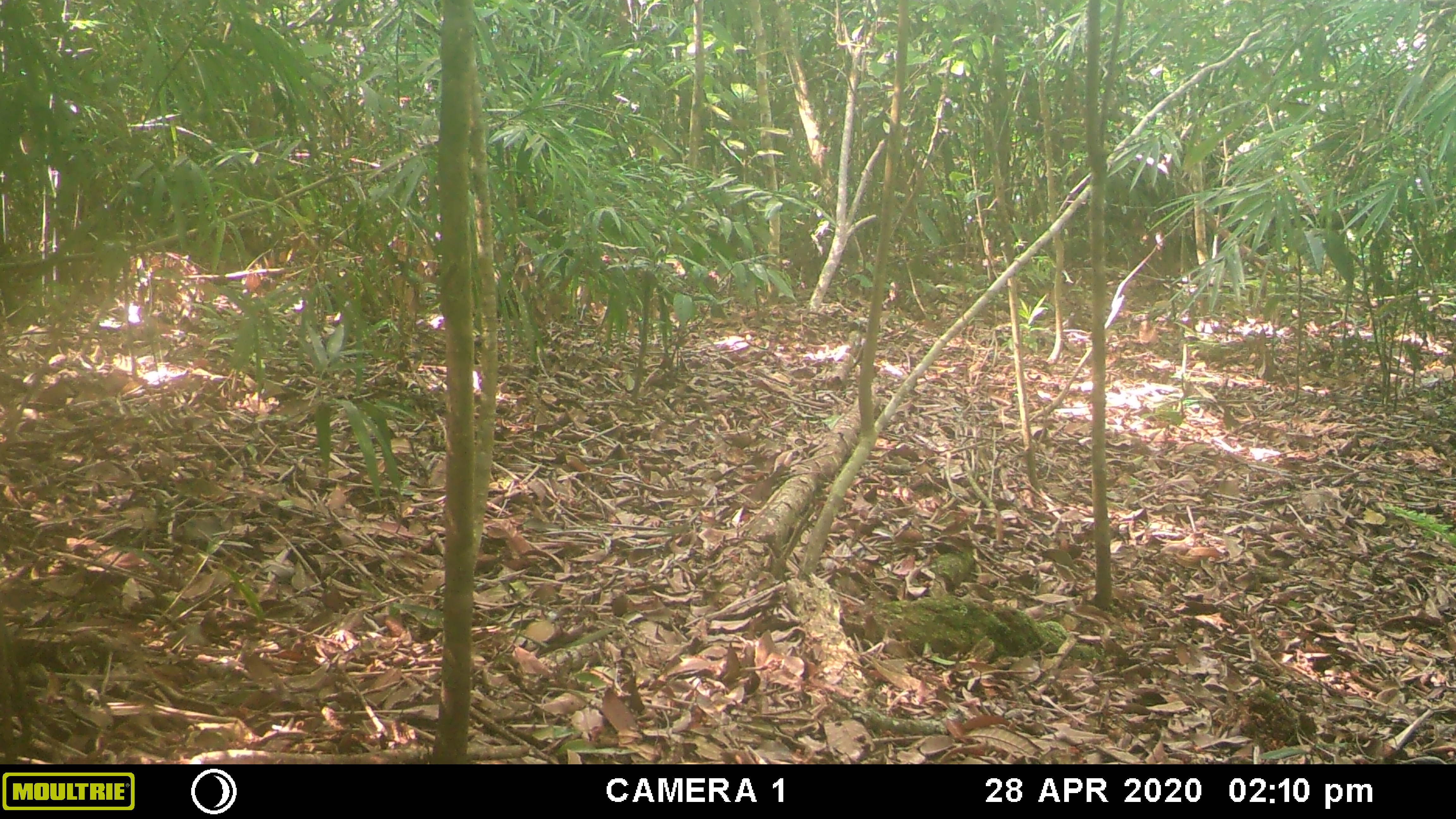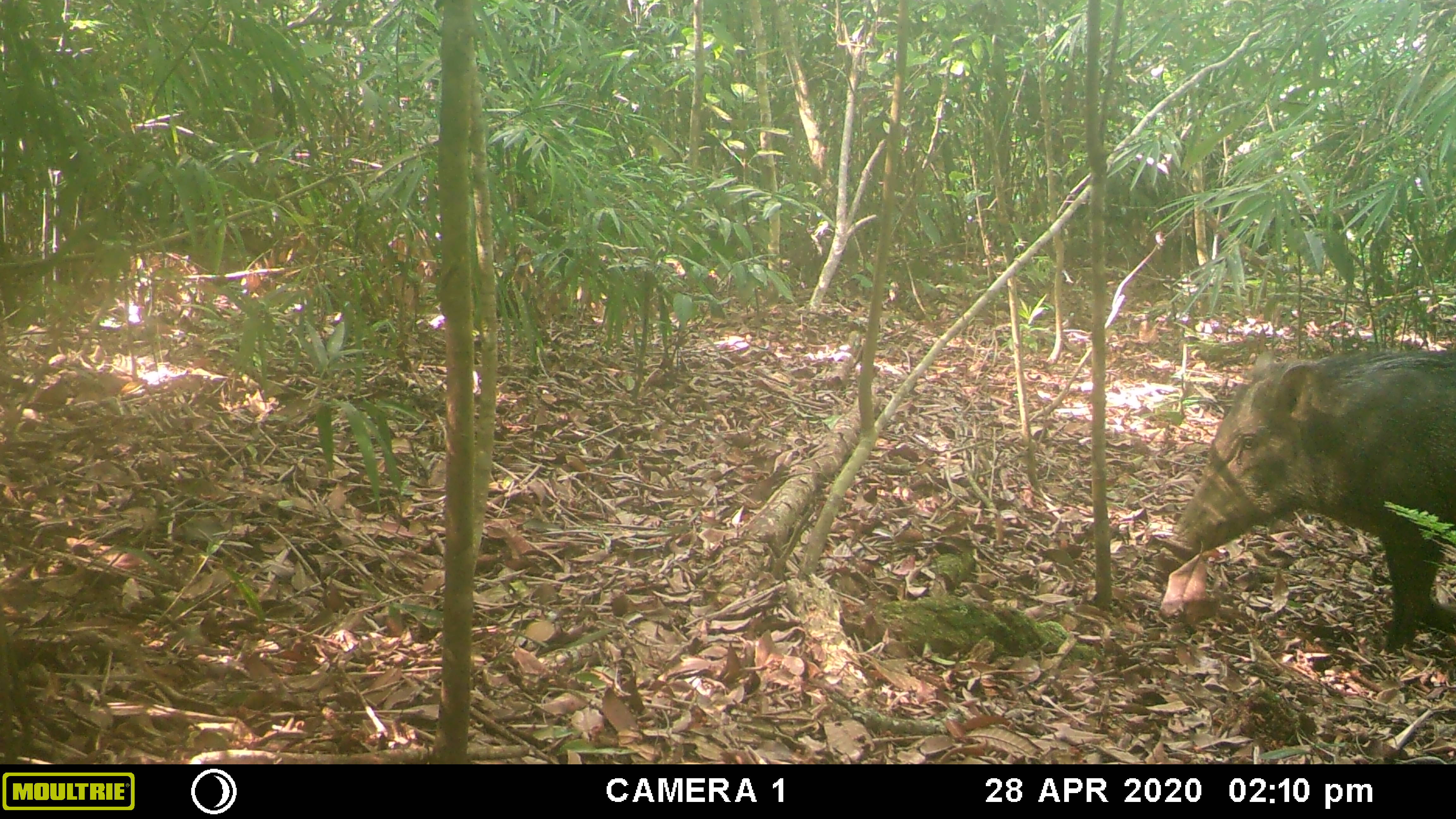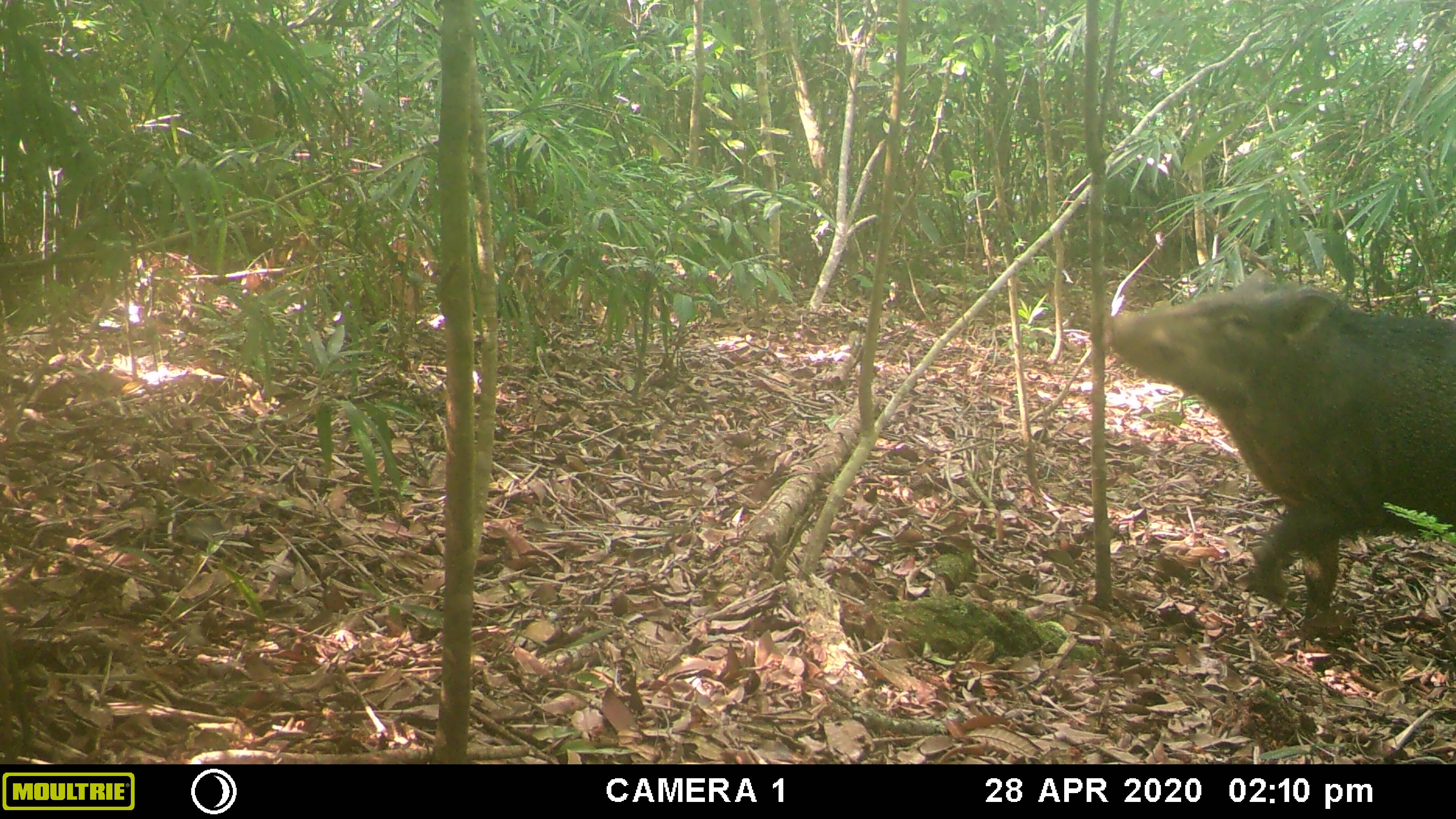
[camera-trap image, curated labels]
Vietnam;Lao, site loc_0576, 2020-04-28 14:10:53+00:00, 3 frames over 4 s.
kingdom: Animalia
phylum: Chordata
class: Mammalia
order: Artiodactyla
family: Suidae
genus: Sus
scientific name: Sus scrofa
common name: eurasian wild pig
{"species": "eurasian wild pig (Sus scrofa)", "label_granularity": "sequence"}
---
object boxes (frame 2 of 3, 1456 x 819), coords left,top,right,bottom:
eurasian wild pig: 1174,346,1456,654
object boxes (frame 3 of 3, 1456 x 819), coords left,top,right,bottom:
eurasian wild pig: 1106,267,1451,638